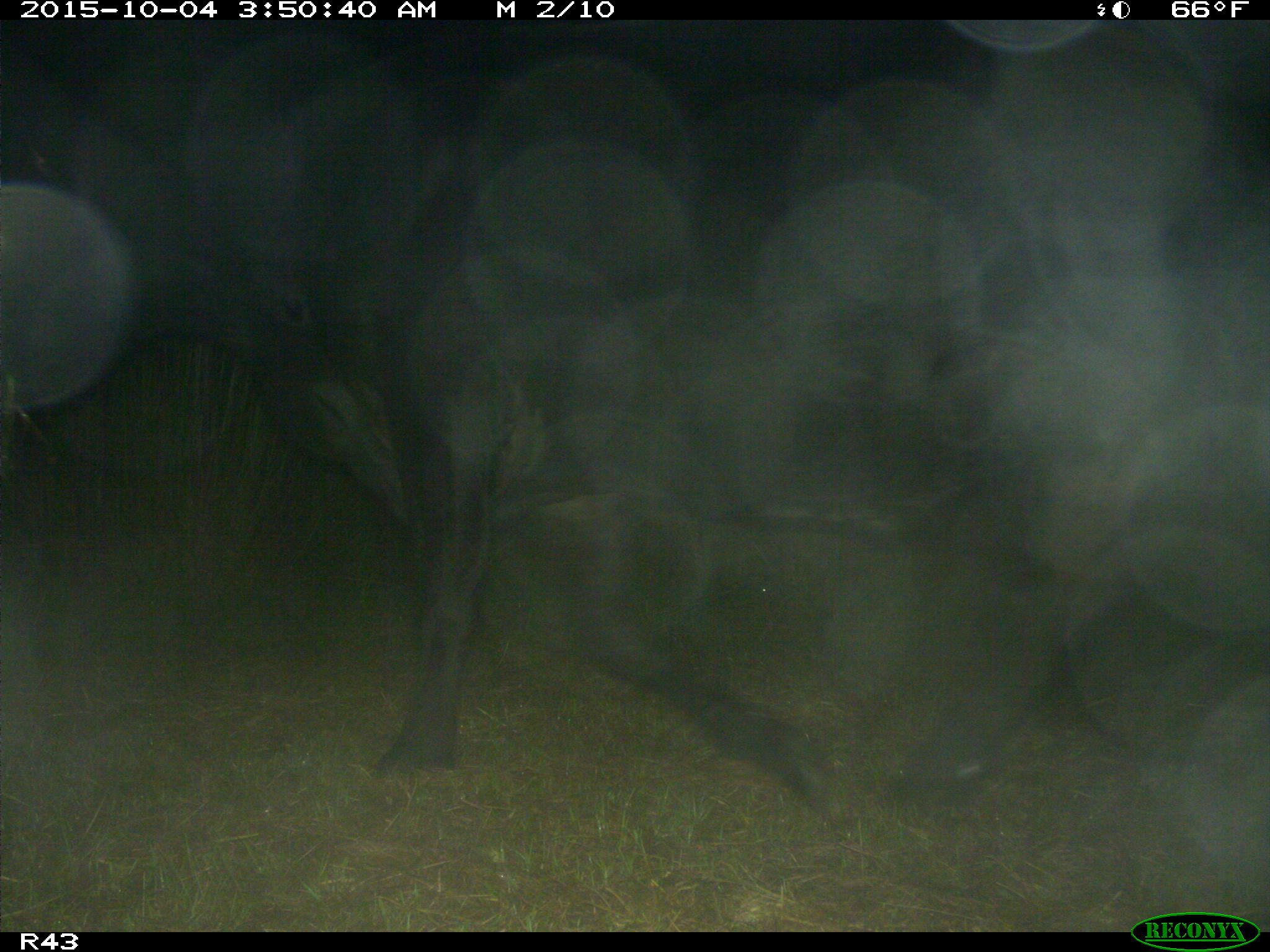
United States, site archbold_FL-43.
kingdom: Animalia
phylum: Chordata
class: Mammalia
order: Artiodactyla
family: Bovidae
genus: Bos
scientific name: Bos taurus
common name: domestic cow